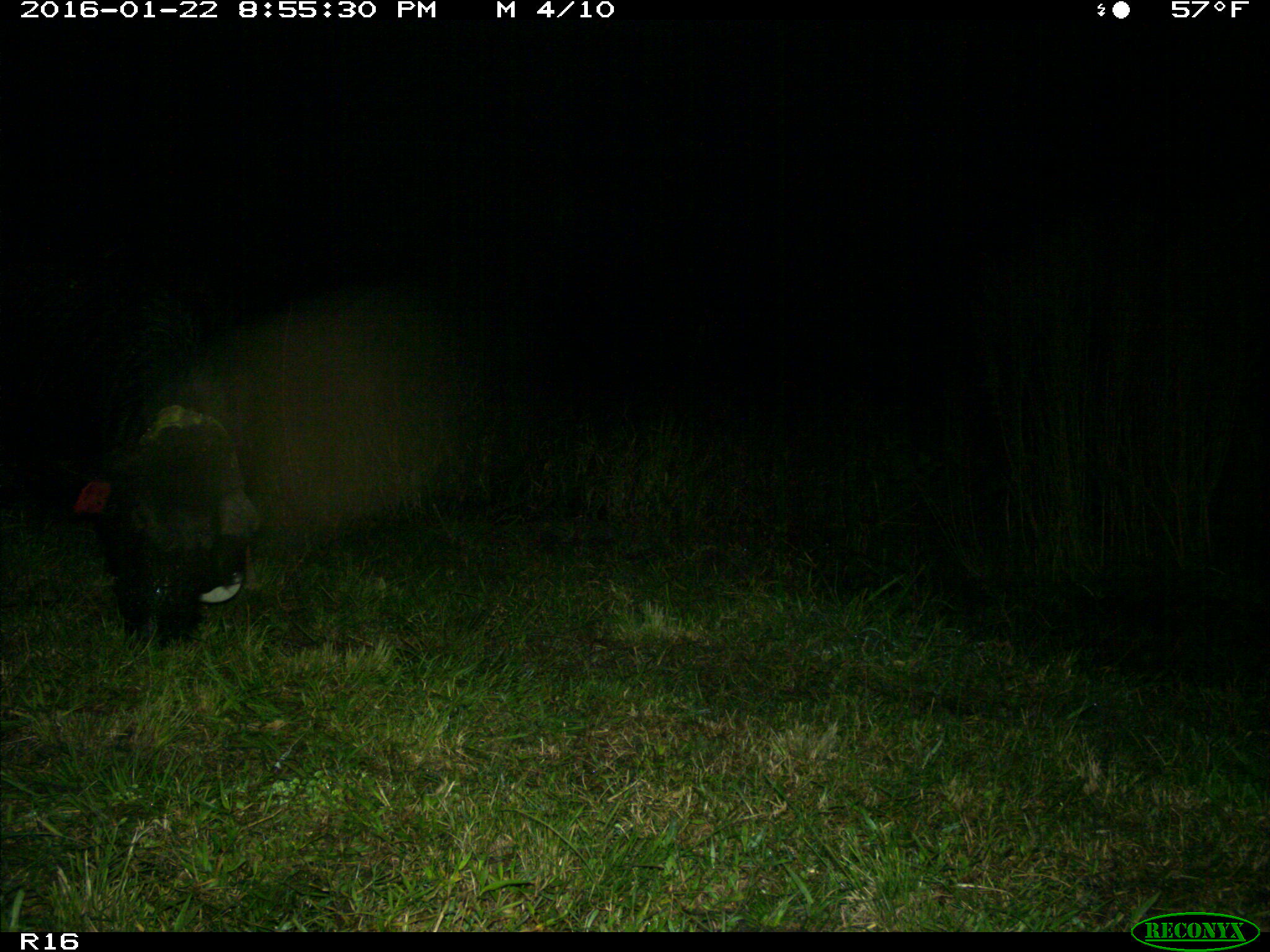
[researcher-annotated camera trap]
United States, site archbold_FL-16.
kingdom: Animalia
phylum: Chordata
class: Mammalia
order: Artiodactyla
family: Suidae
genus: Sus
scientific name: Sus scrofa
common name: wild boar